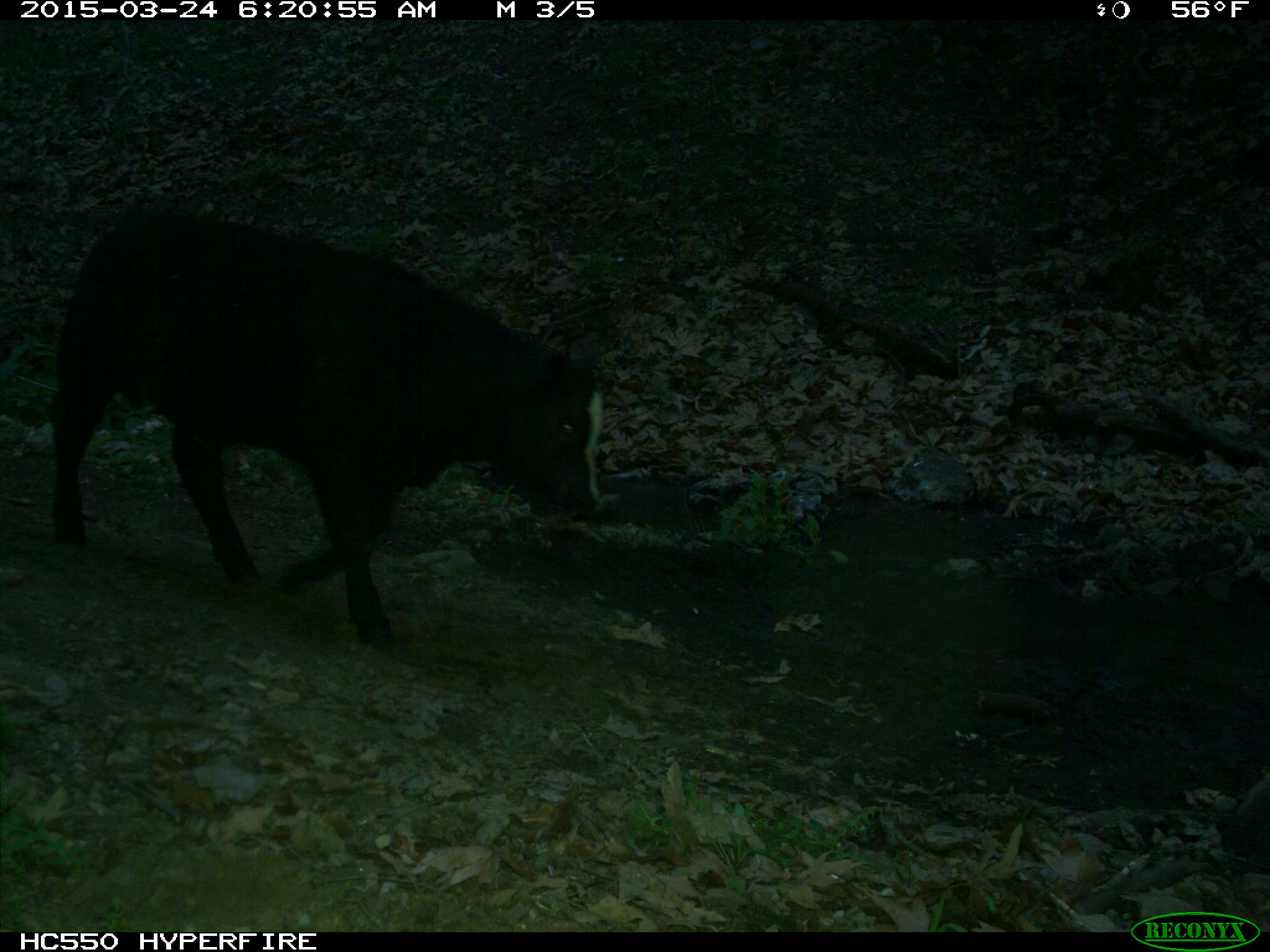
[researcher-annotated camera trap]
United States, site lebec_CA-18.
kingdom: Animalia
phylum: Chordata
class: Mammalia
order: Artiodactyla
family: Bovidae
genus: Bos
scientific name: Bos taurus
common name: domestic cow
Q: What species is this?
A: Bos taurus (domestic cow).